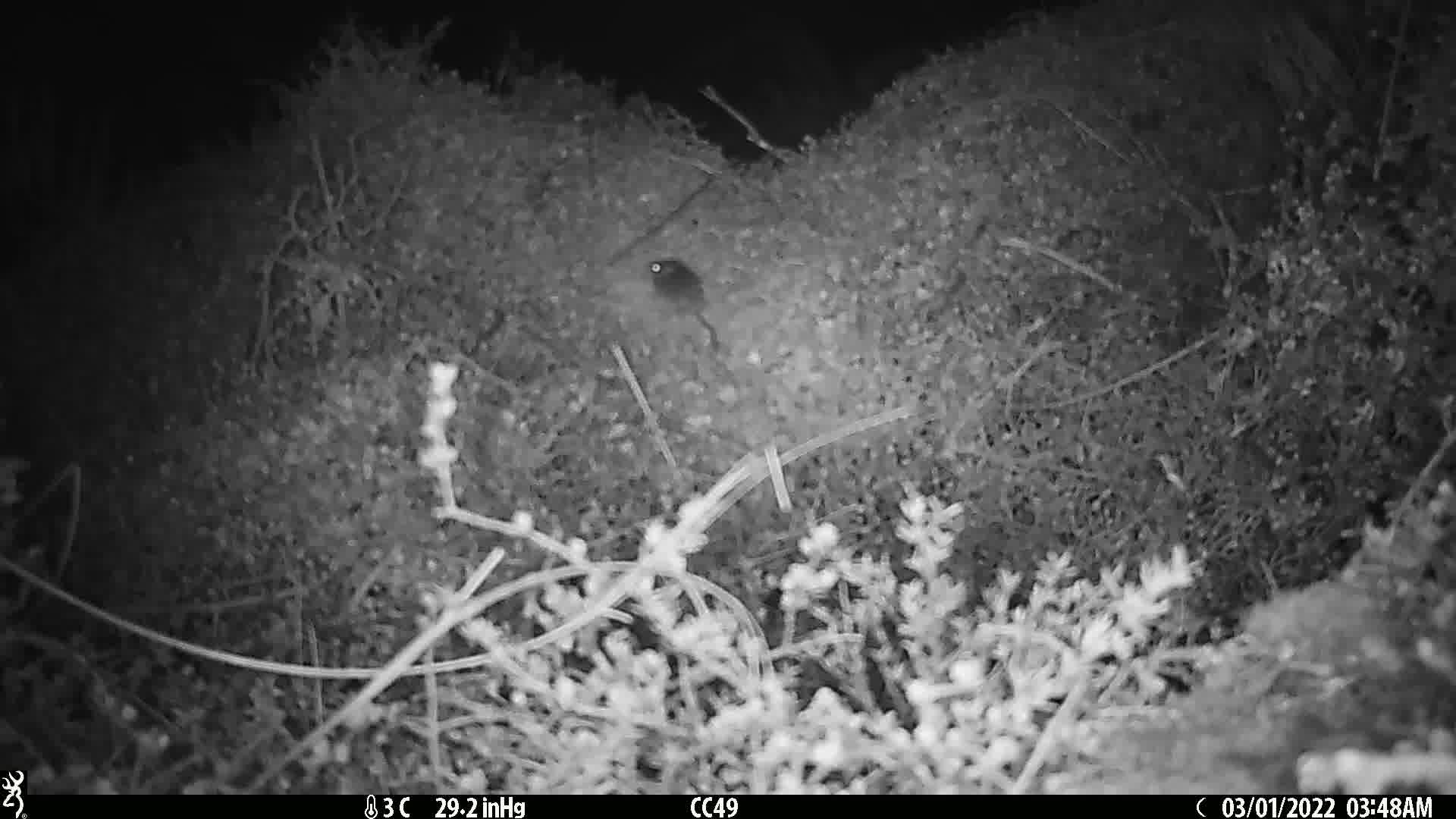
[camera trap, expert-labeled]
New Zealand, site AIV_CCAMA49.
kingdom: Animalia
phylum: Chordata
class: Mammalia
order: Rodentia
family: Muridae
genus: Mus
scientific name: Mus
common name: mouse